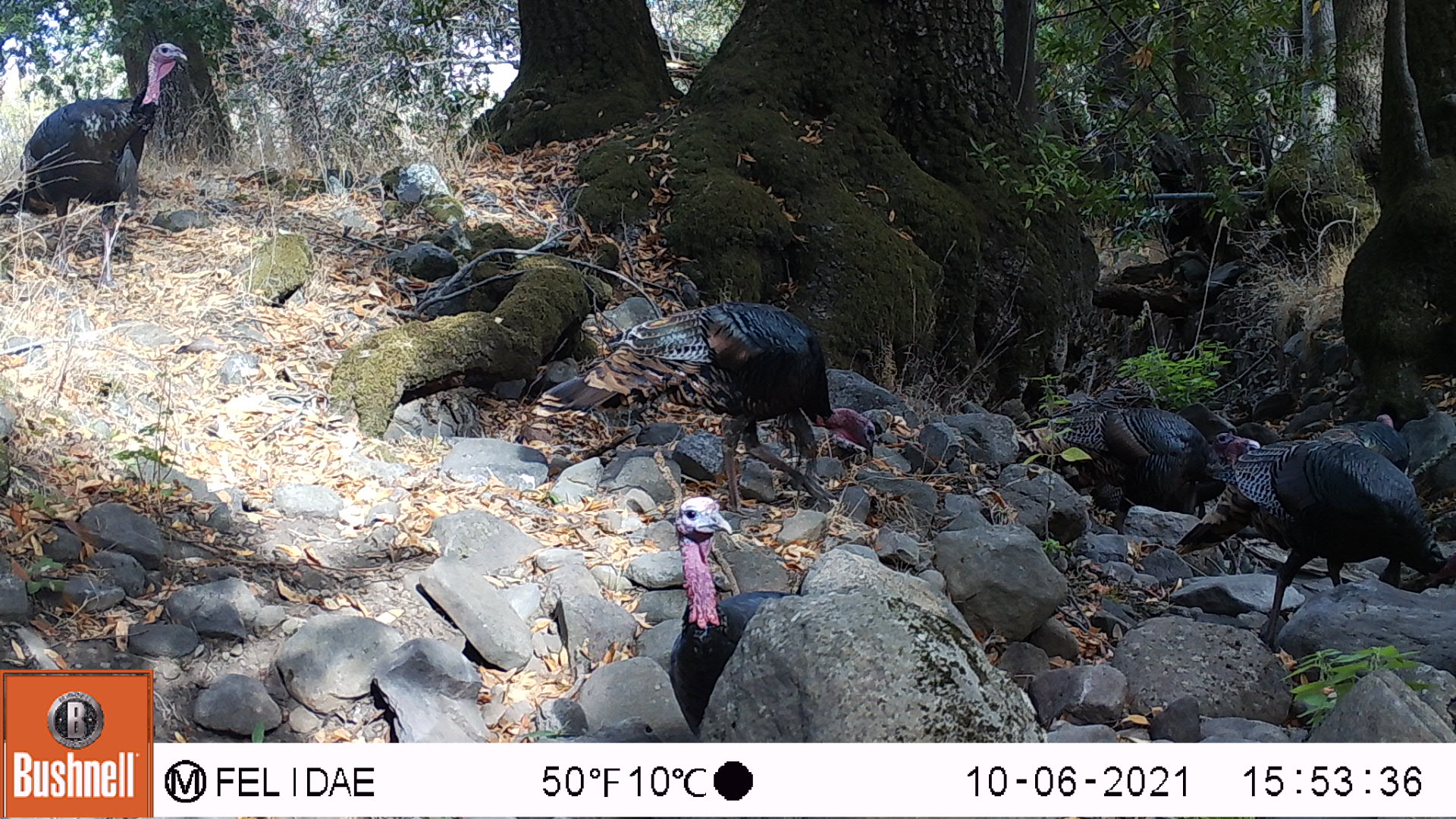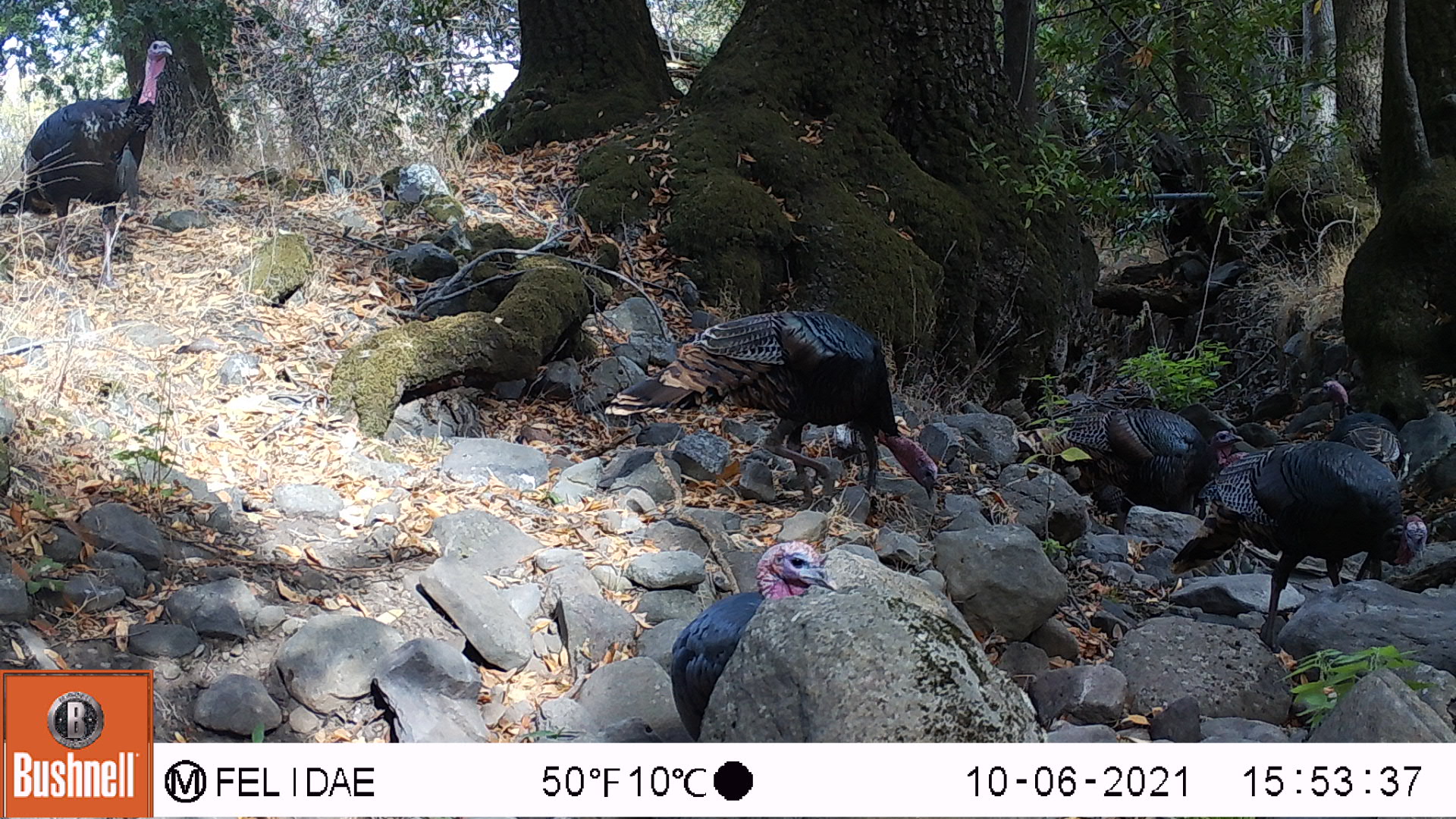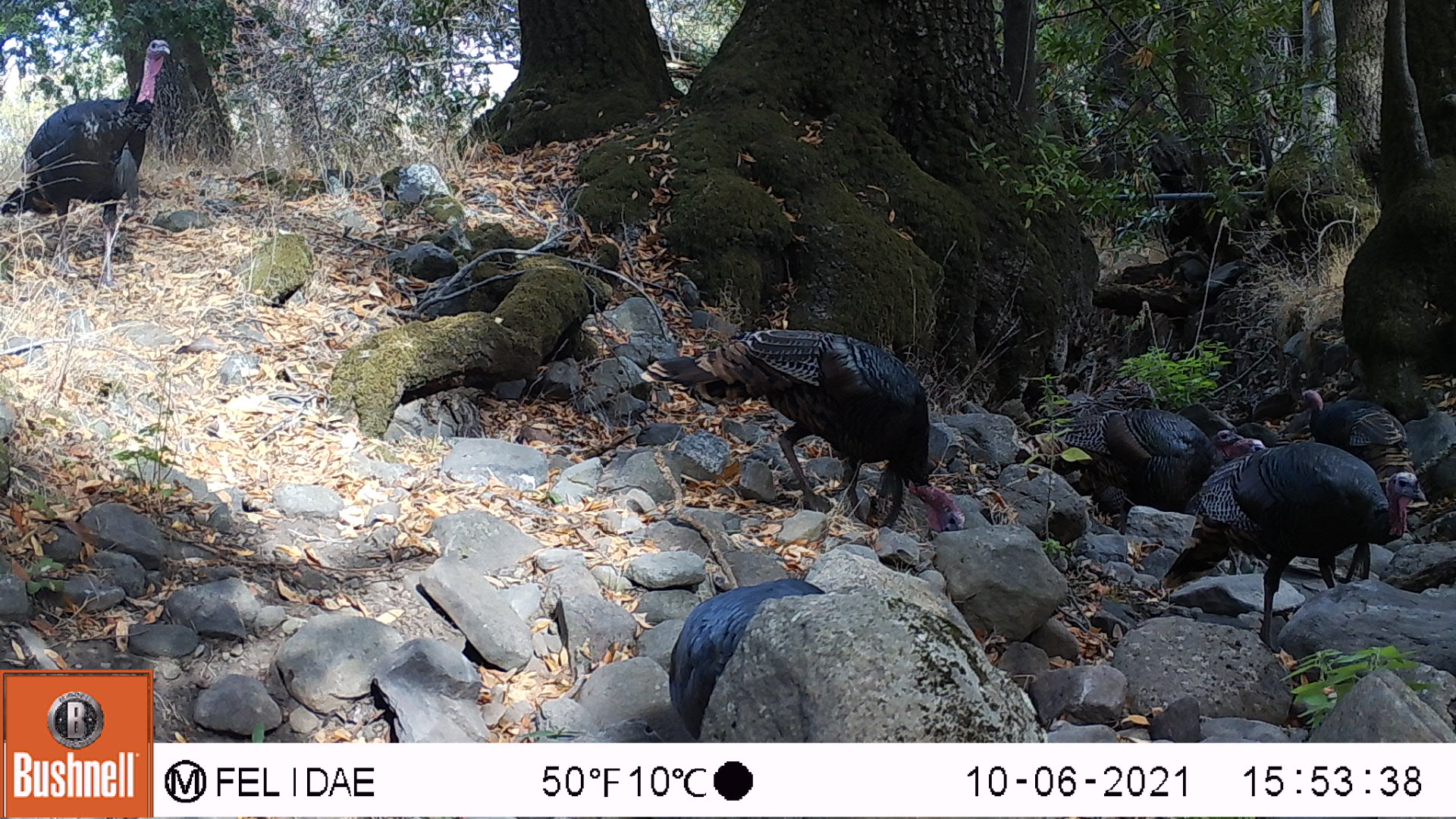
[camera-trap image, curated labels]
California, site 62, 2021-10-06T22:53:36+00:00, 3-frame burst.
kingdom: Animalia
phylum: Chordata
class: Aves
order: Galliformes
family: Phasianidae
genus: Meleagris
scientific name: Meleagris gallopavo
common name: turkey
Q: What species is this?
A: Turkey (Meleagris gallopavo).